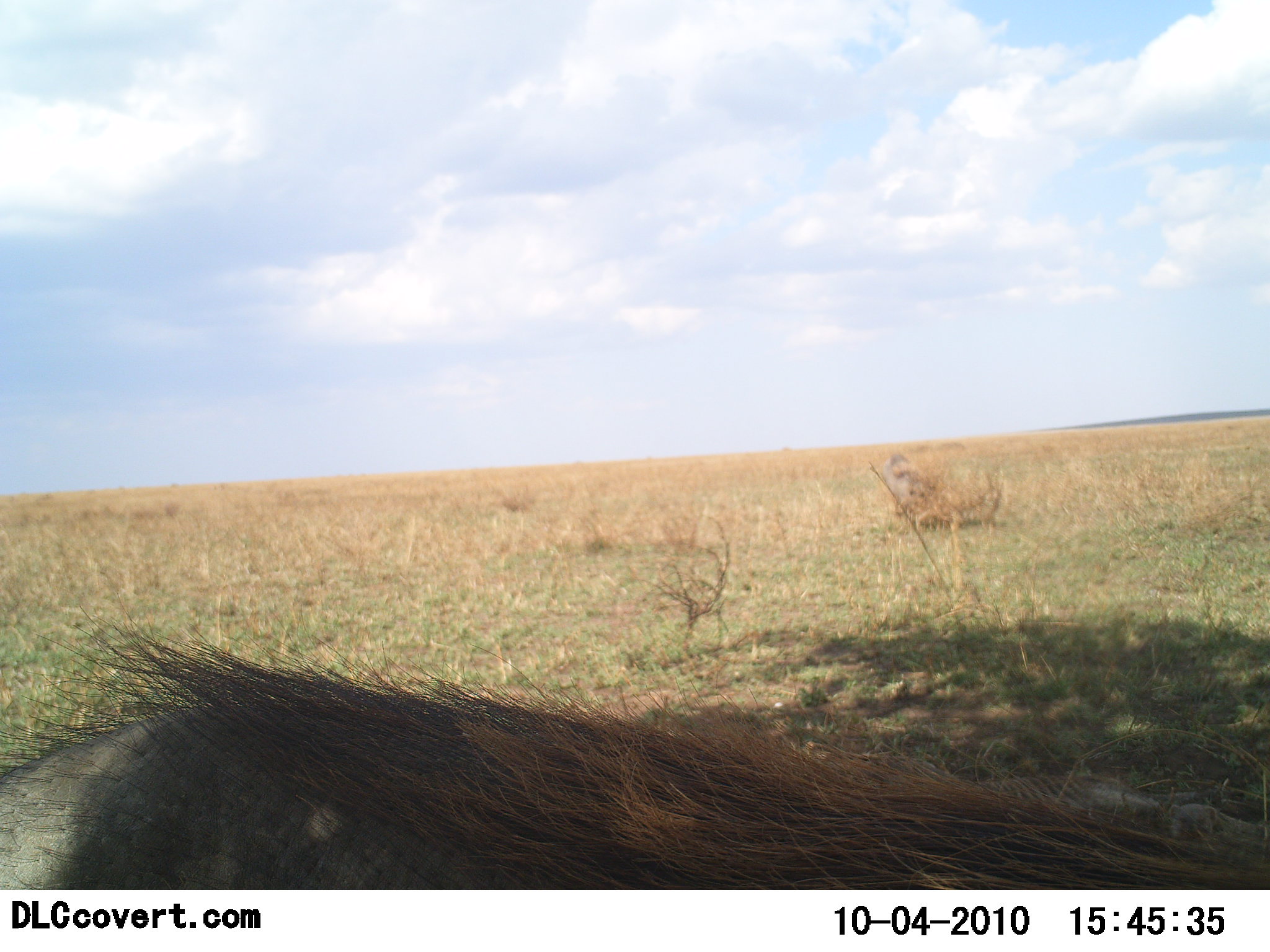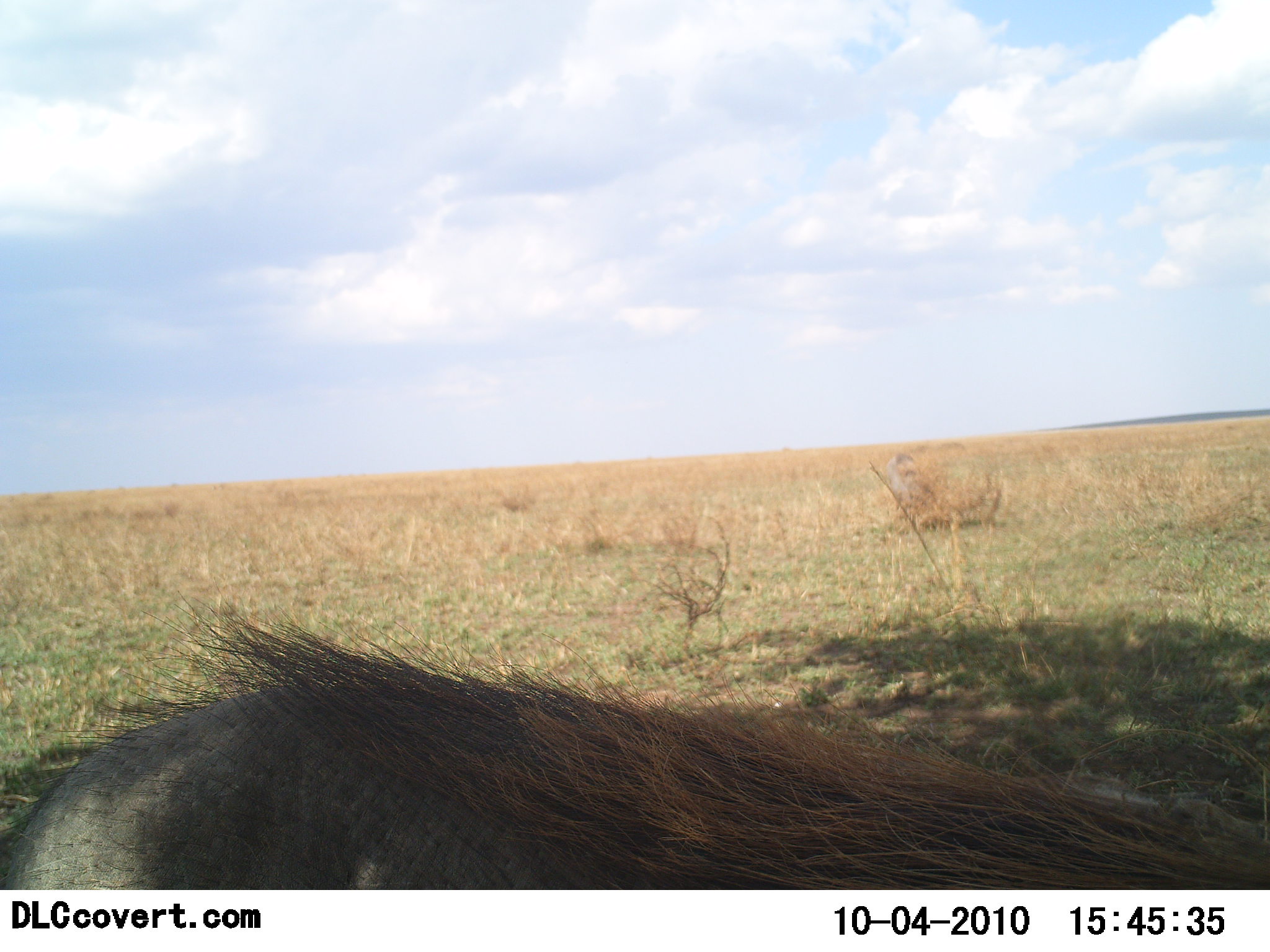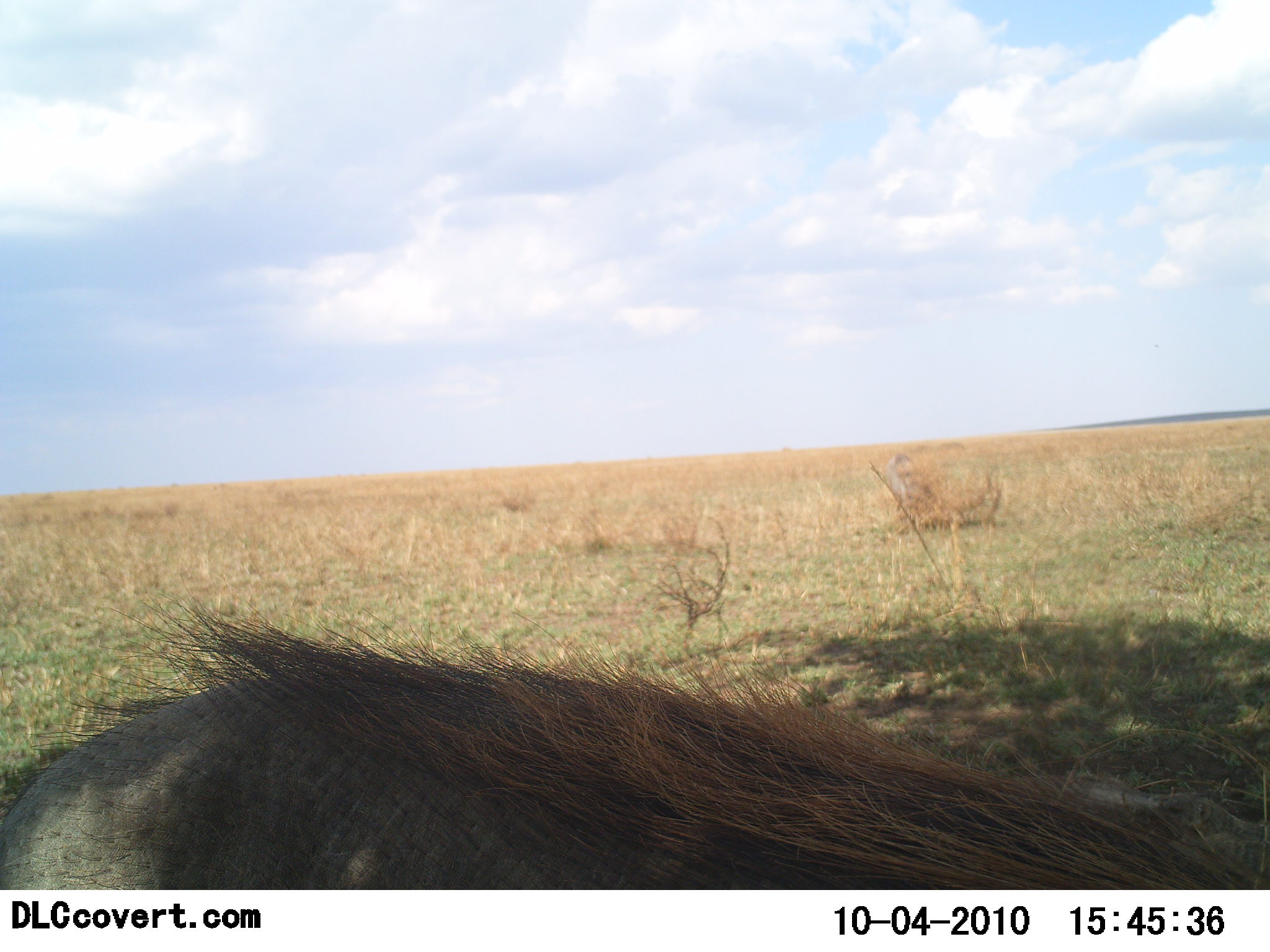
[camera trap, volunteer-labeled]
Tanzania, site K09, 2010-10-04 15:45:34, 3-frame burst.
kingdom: Animalia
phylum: Chordata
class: Mammalia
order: Artiodactyla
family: Suidae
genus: Phacochoerus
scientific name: Phacochoerus africanus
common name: warthog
Warthog (Phacochoerus africanus), count 1. Behavior (volunteer vote fractions): standing 67%, resting 8%, moving 17%, interacting 0%. Young present (vote fraction): 0%. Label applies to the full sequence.